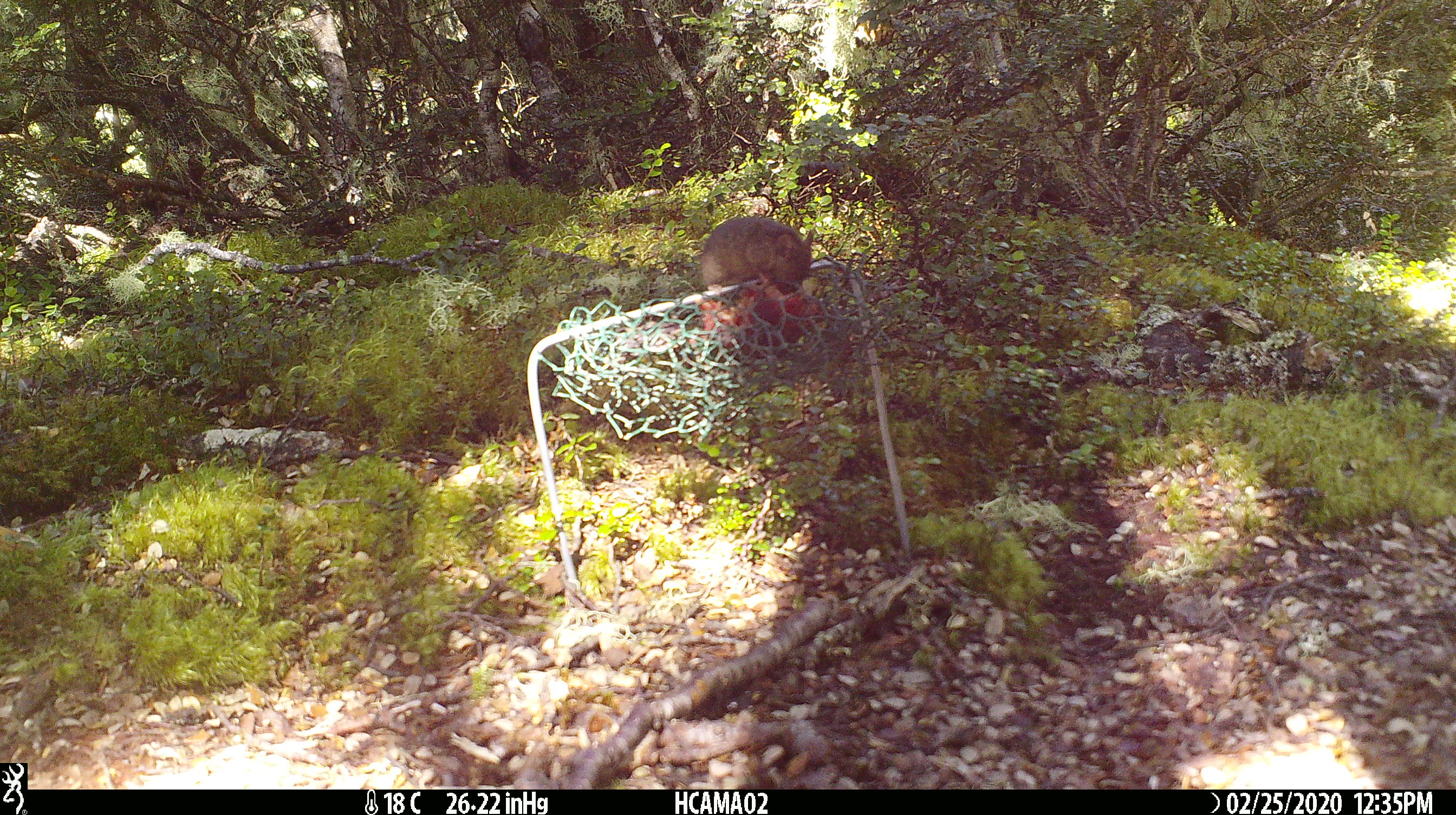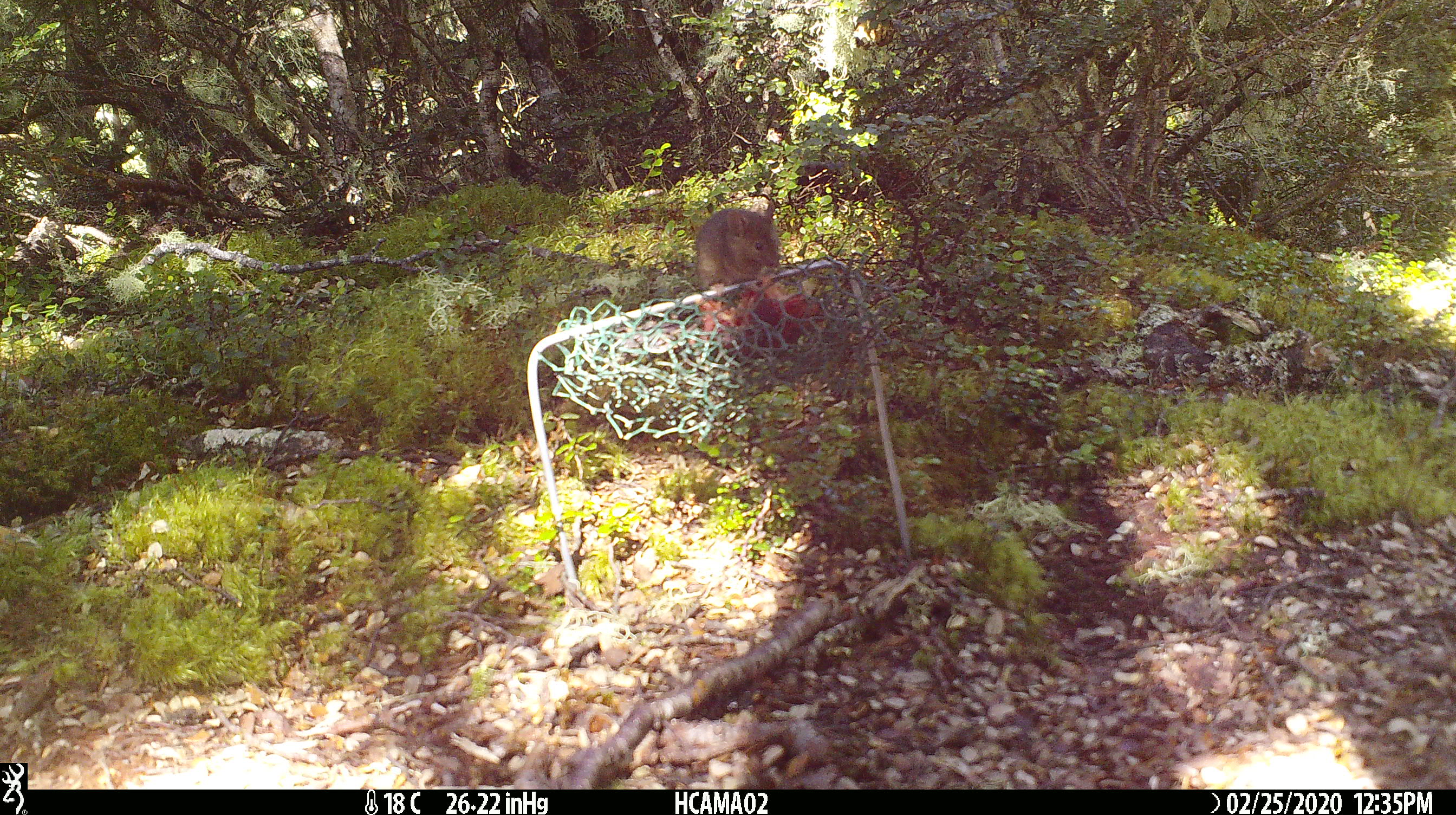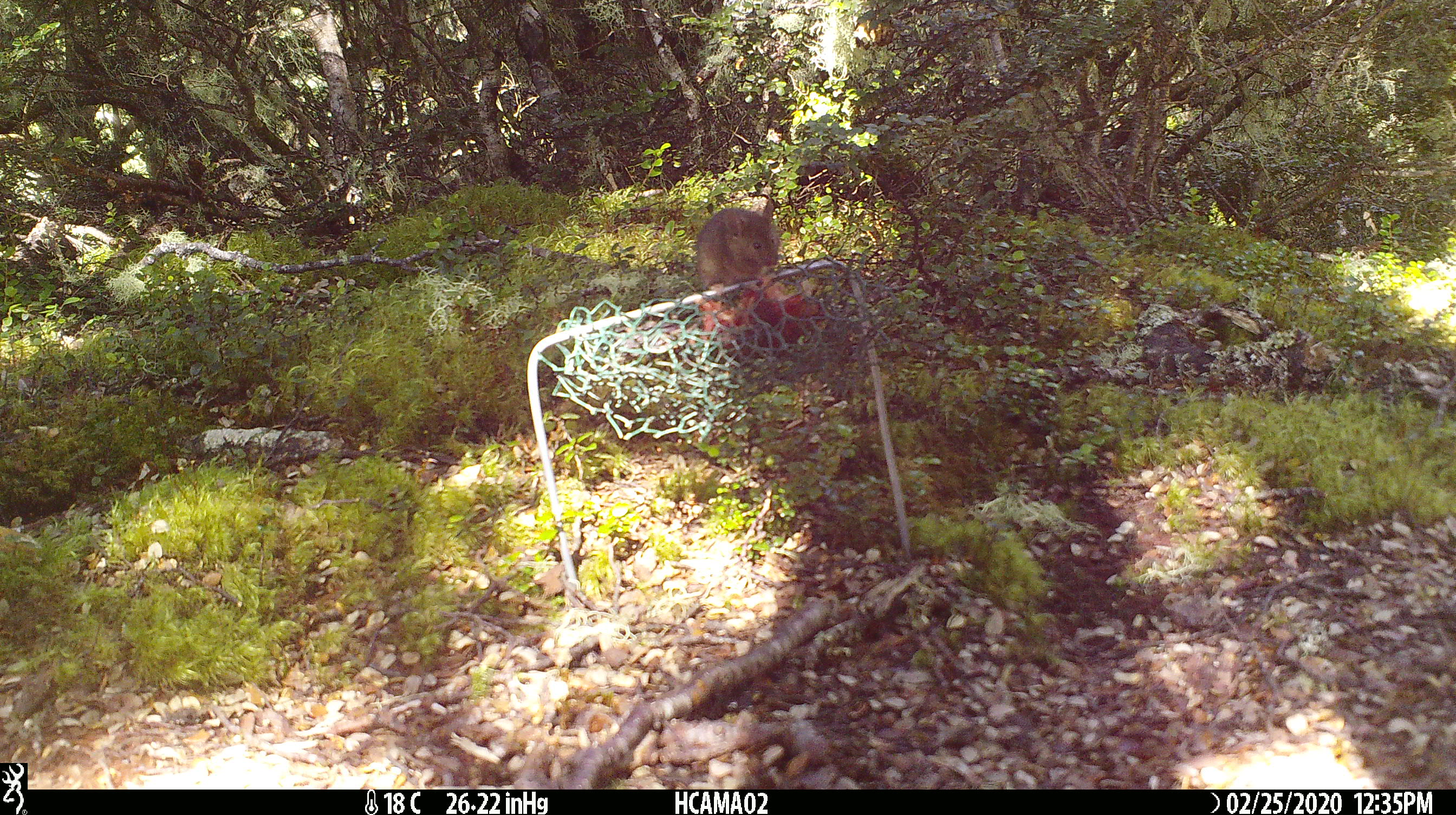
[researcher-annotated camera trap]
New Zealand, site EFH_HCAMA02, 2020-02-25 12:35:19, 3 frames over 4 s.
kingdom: Animalia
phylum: Chordata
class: Mammalia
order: Rodentia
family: Muridae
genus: Mus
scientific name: Mus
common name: mouse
Mouse (Mus).